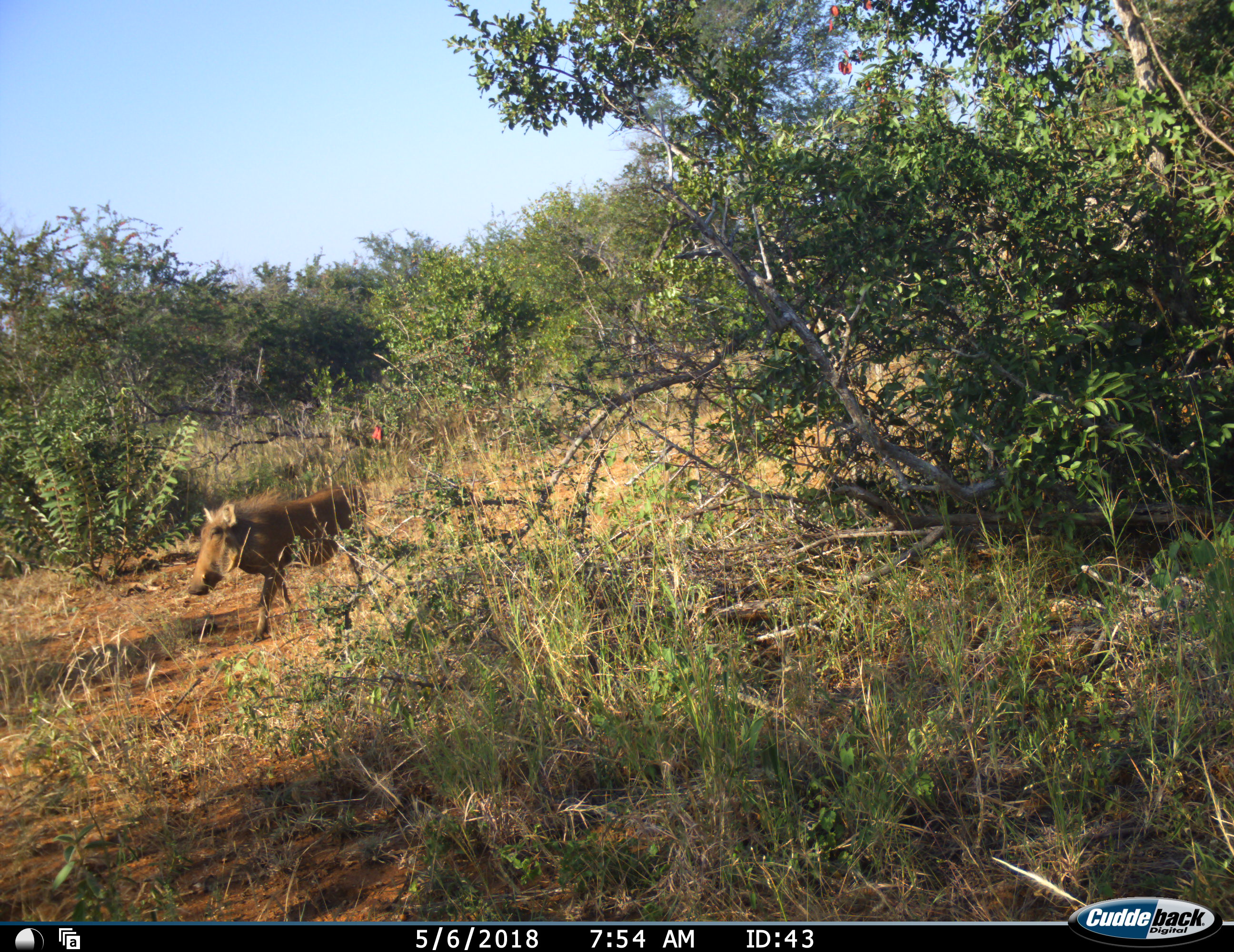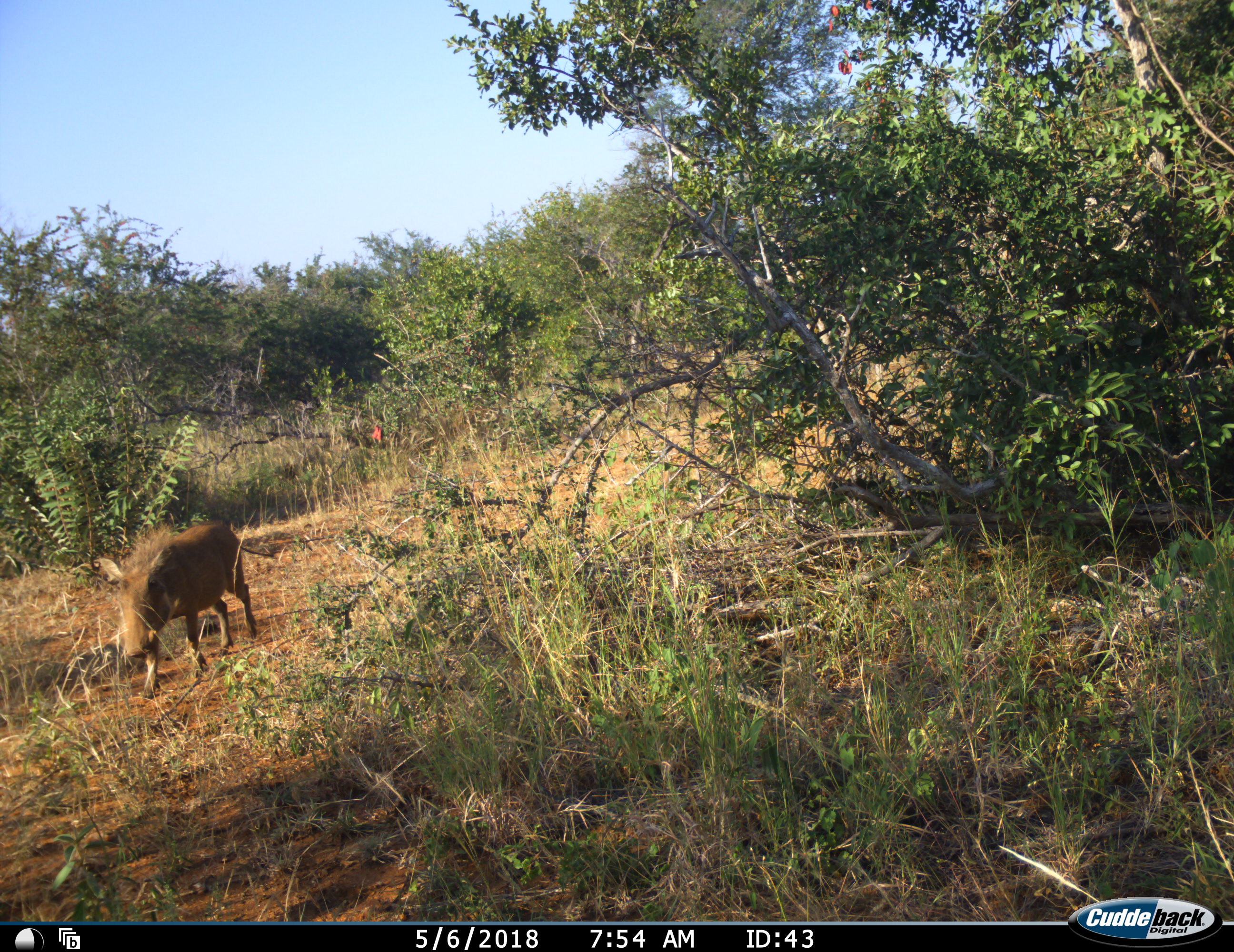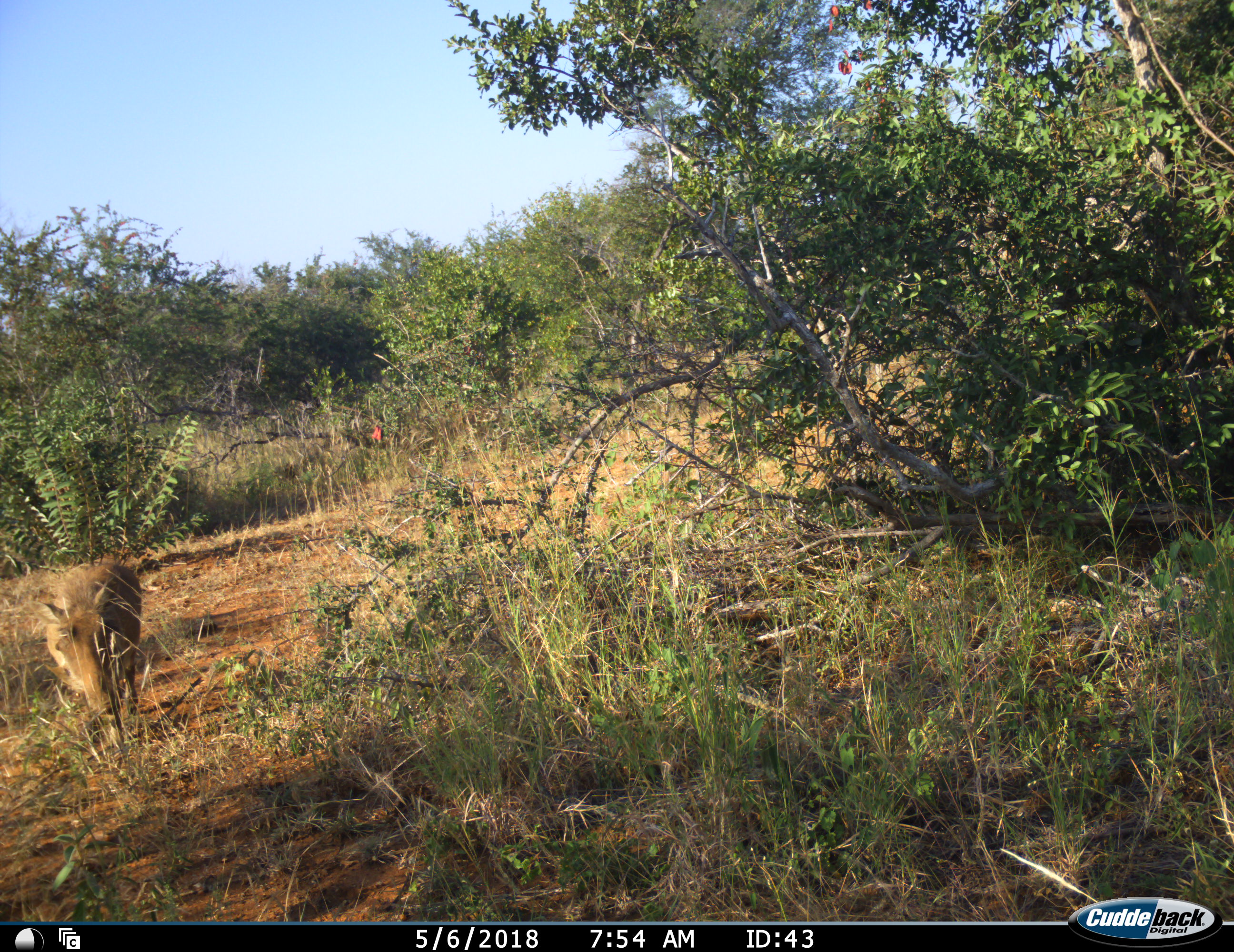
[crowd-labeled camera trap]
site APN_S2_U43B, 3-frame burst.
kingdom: Animalia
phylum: Chordata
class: Mammalia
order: Artiodactyla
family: Suidae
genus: Phacochoerus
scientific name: Phacochoerus africanus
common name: warthog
Warthog (Phacochoerus africanus), count 1. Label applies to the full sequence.